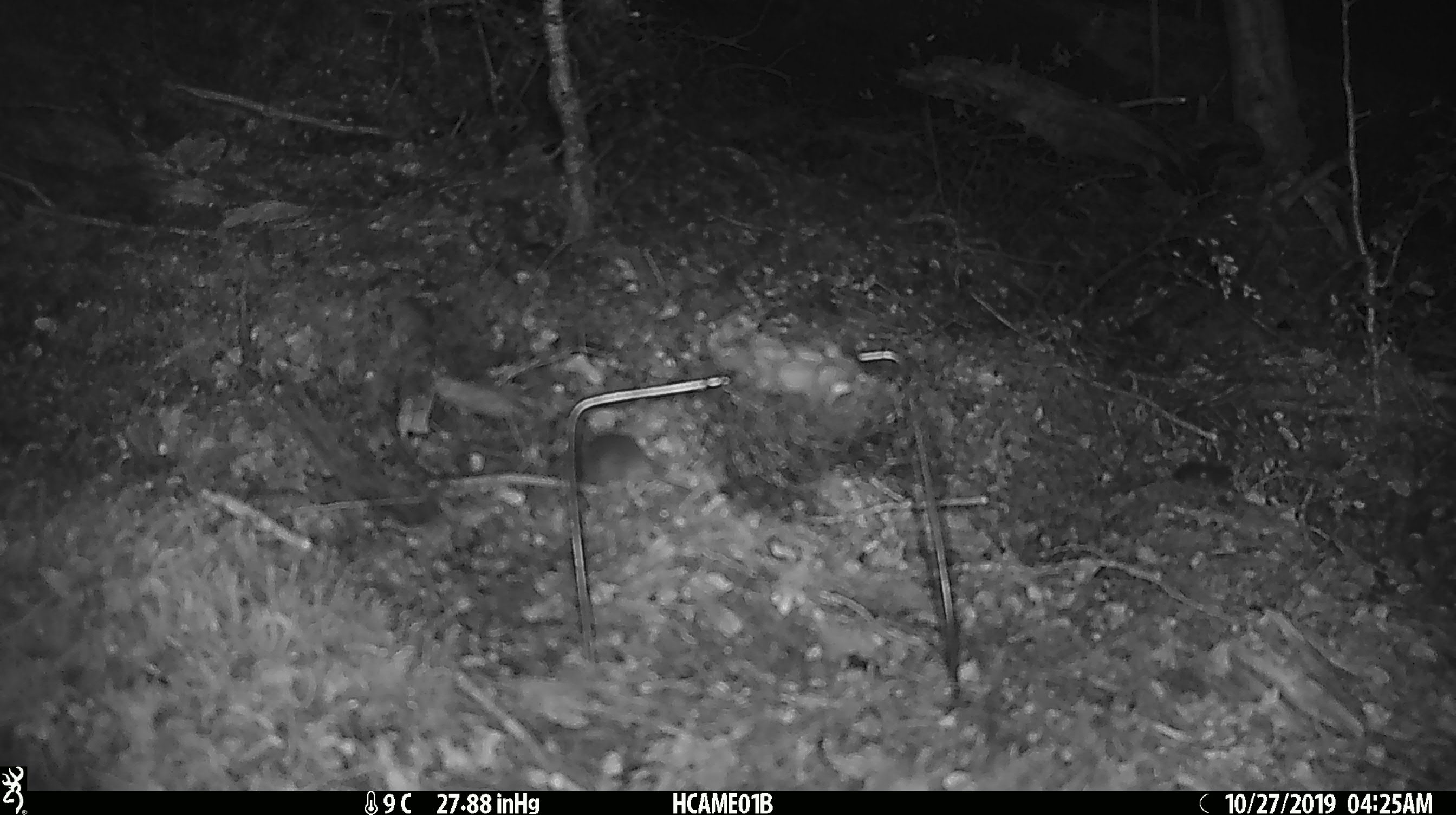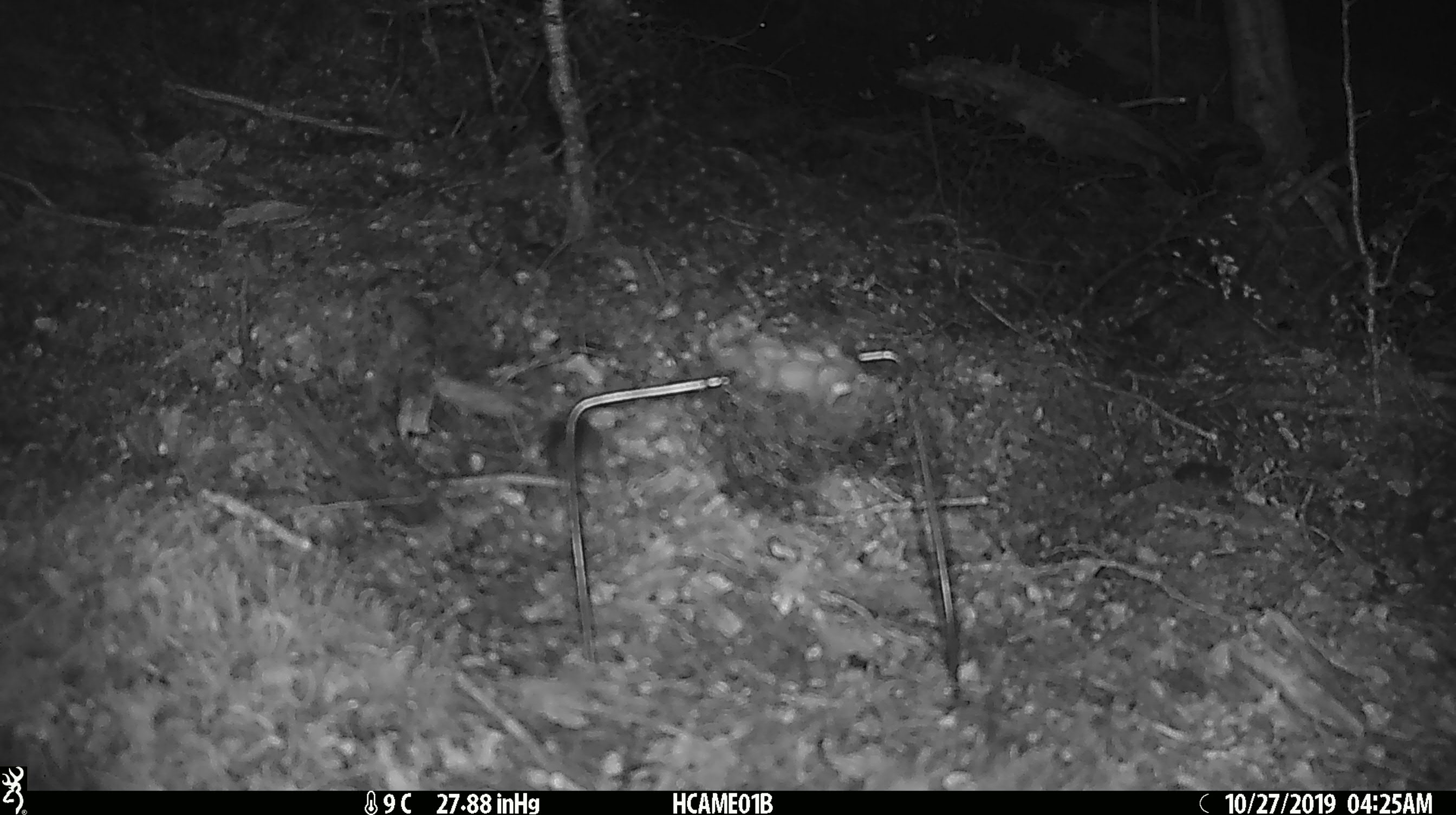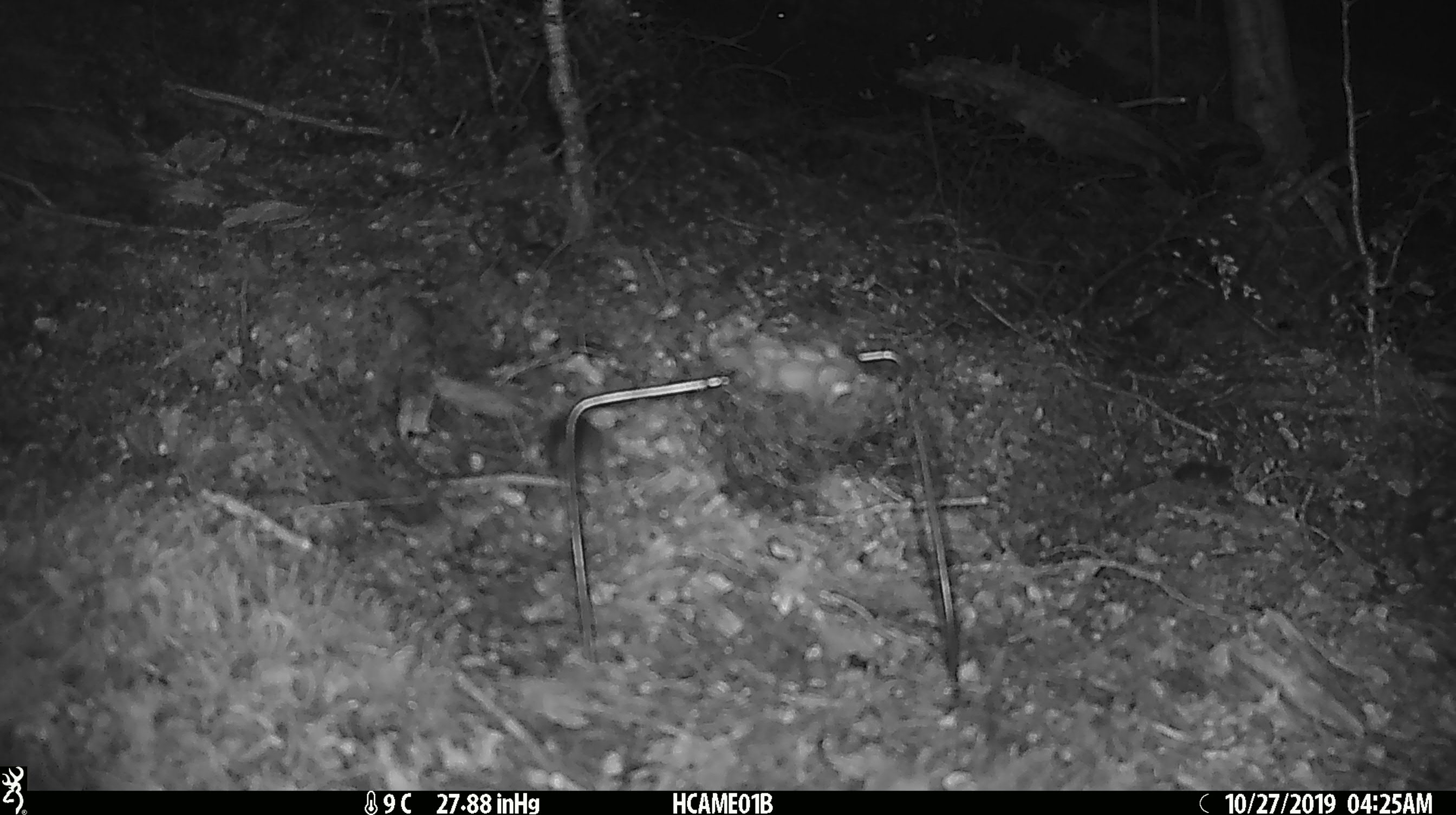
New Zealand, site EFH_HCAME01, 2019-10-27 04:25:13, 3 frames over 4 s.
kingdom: Animalia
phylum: Chordata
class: Mammalia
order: Rodentia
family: Muridae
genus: Mus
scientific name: Mus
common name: mouse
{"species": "mouse (Mus)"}